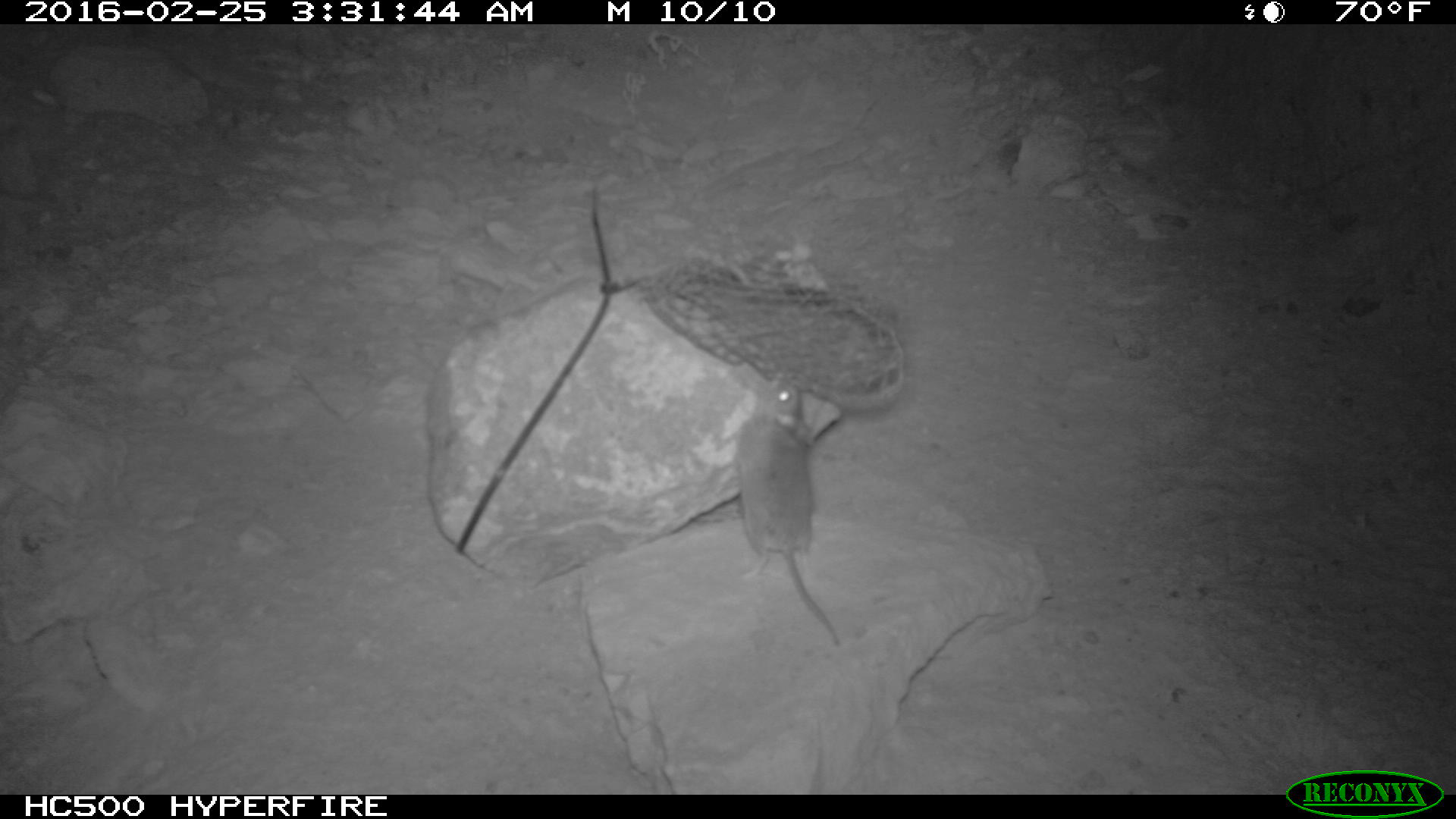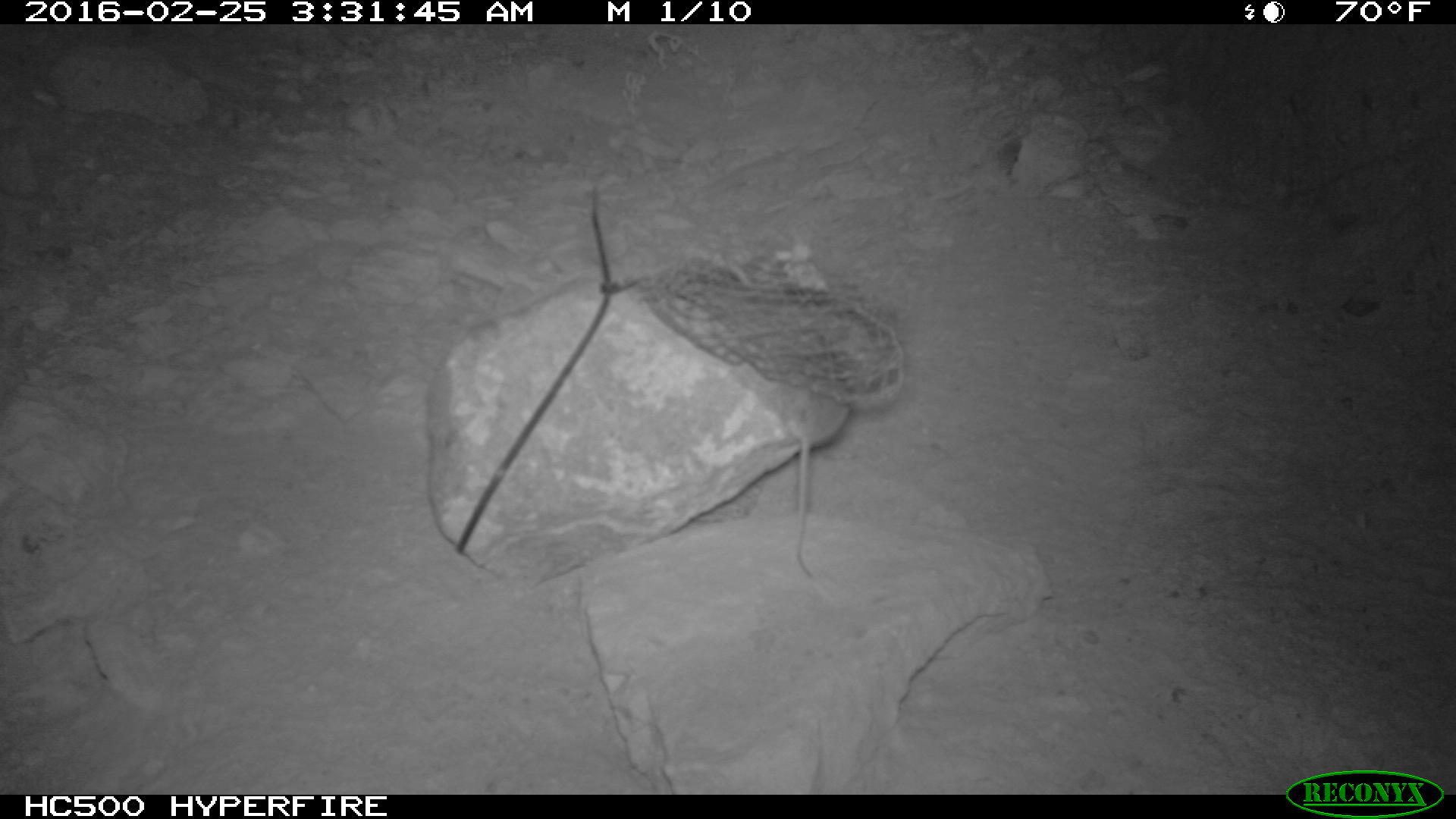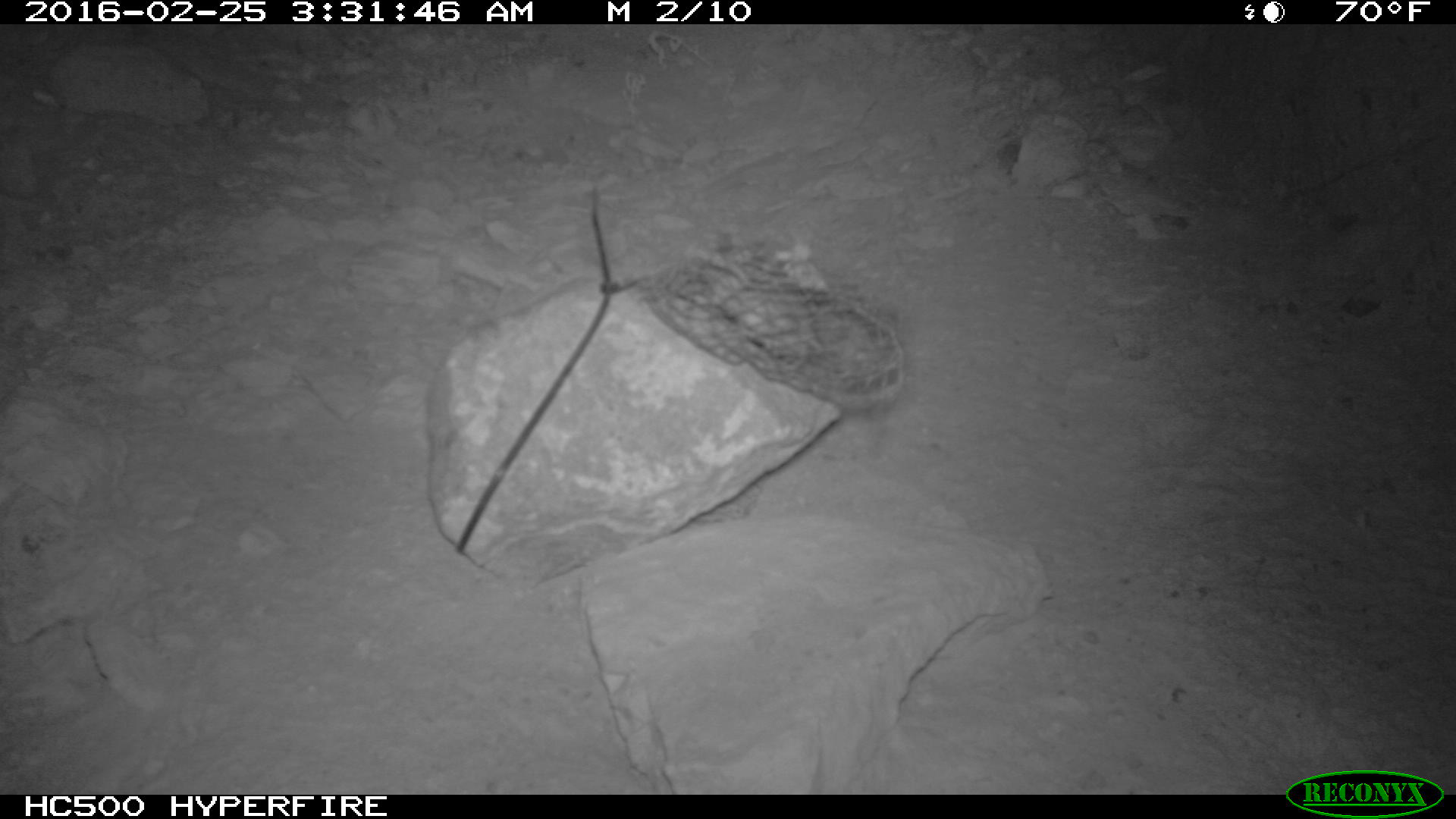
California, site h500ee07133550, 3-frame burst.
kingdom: Animalia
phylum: Chordata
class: Mammalia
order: Rodentia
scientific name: Rodentia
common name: rodent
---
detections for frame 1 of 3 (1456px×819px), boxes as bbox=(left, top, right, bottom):
rodent: bbox=(738, 379, 841, 648)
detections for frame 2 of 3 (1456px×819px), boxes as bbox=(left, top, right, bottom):
rodent: bbox=(761, 388, 849, 581)